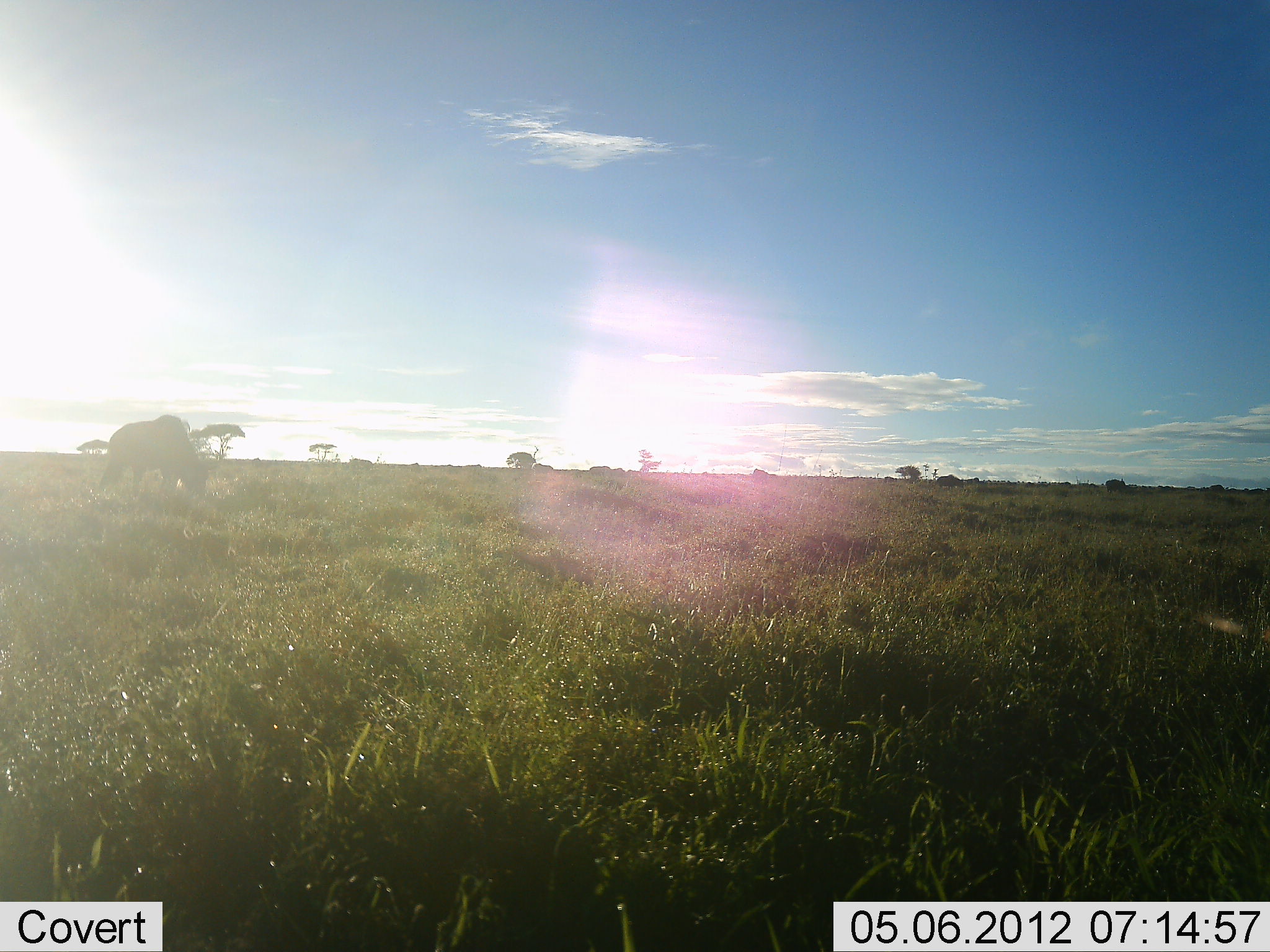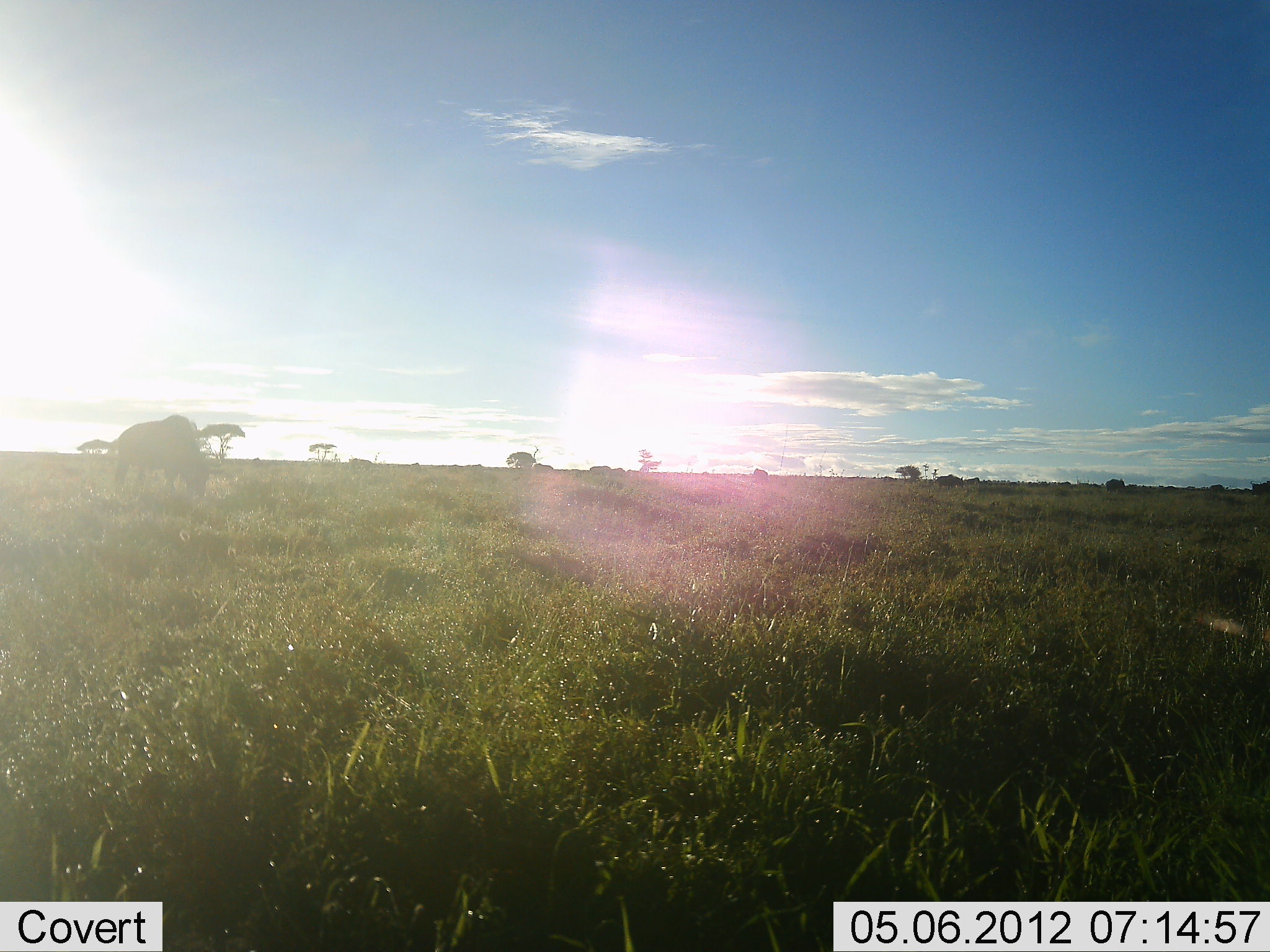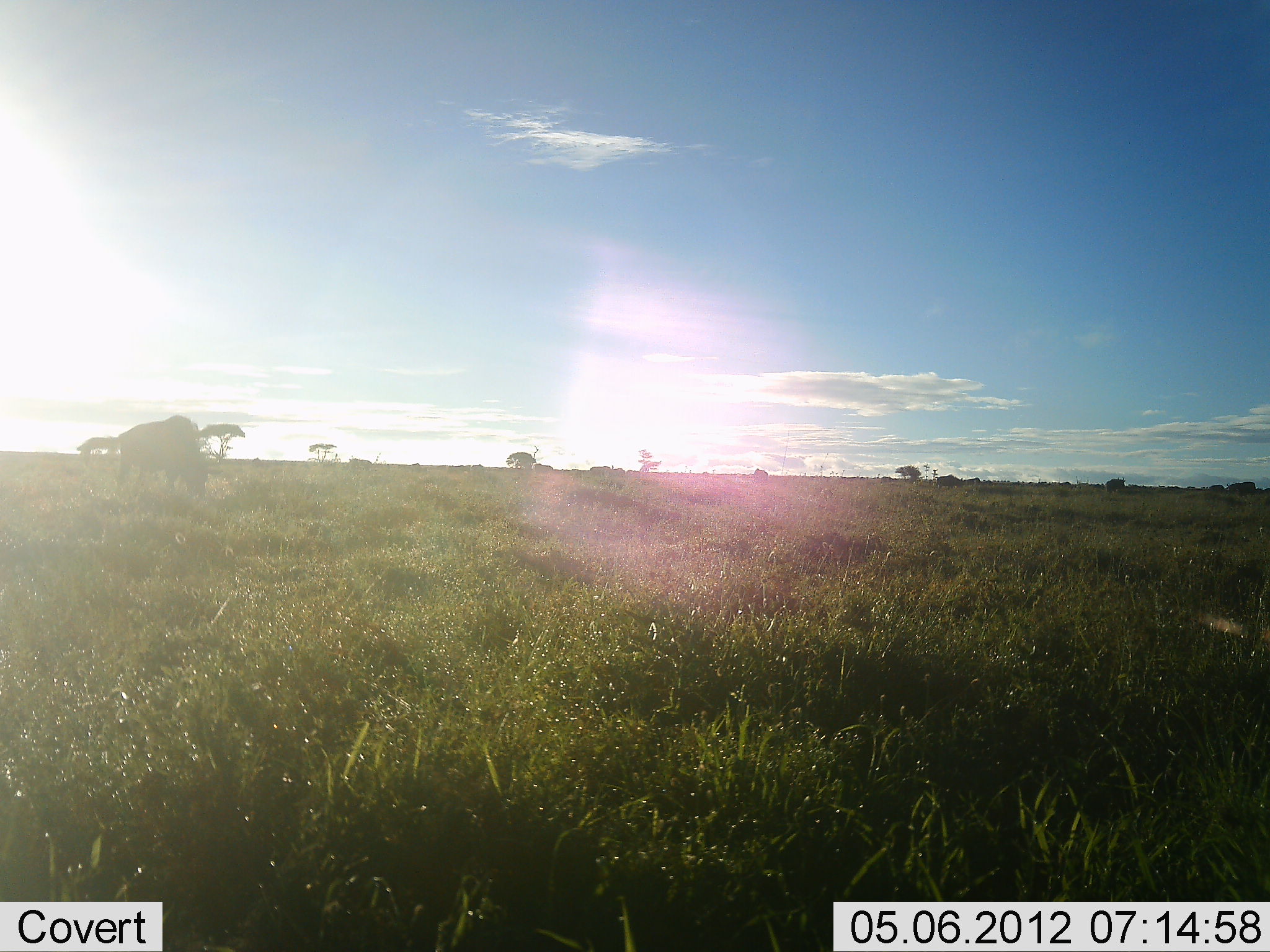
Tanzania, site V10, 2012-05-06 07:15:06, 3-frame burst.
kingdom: Animalia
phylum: Chordata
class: Mammalia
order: Artiodactyla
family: Bovidae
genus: Connochaetes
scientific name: Connochaetes taurinus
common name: blue wildebeest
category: wildebeest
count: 2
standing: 20%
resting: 0%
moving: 70%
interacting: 0%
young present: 0%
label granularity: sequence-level